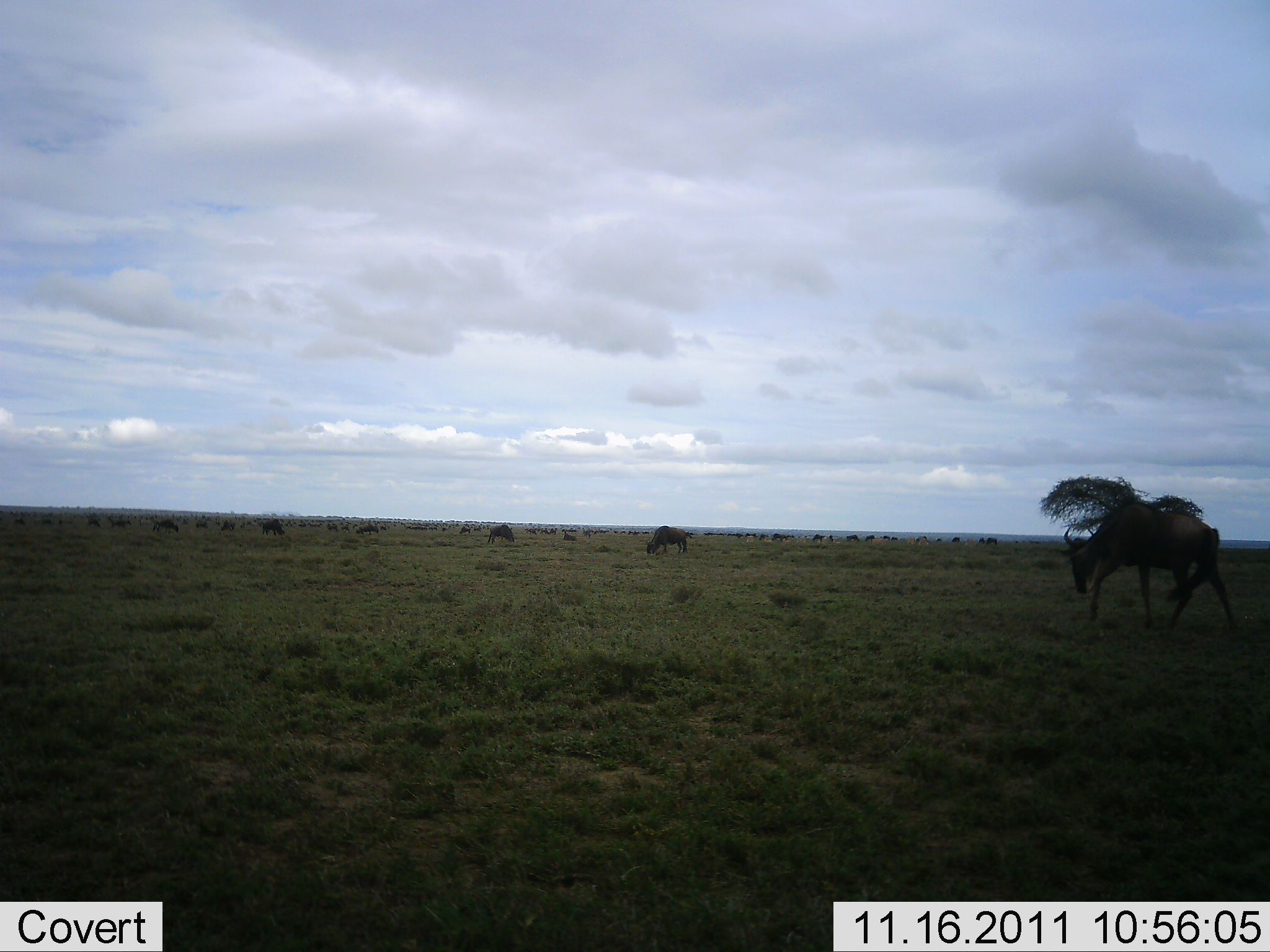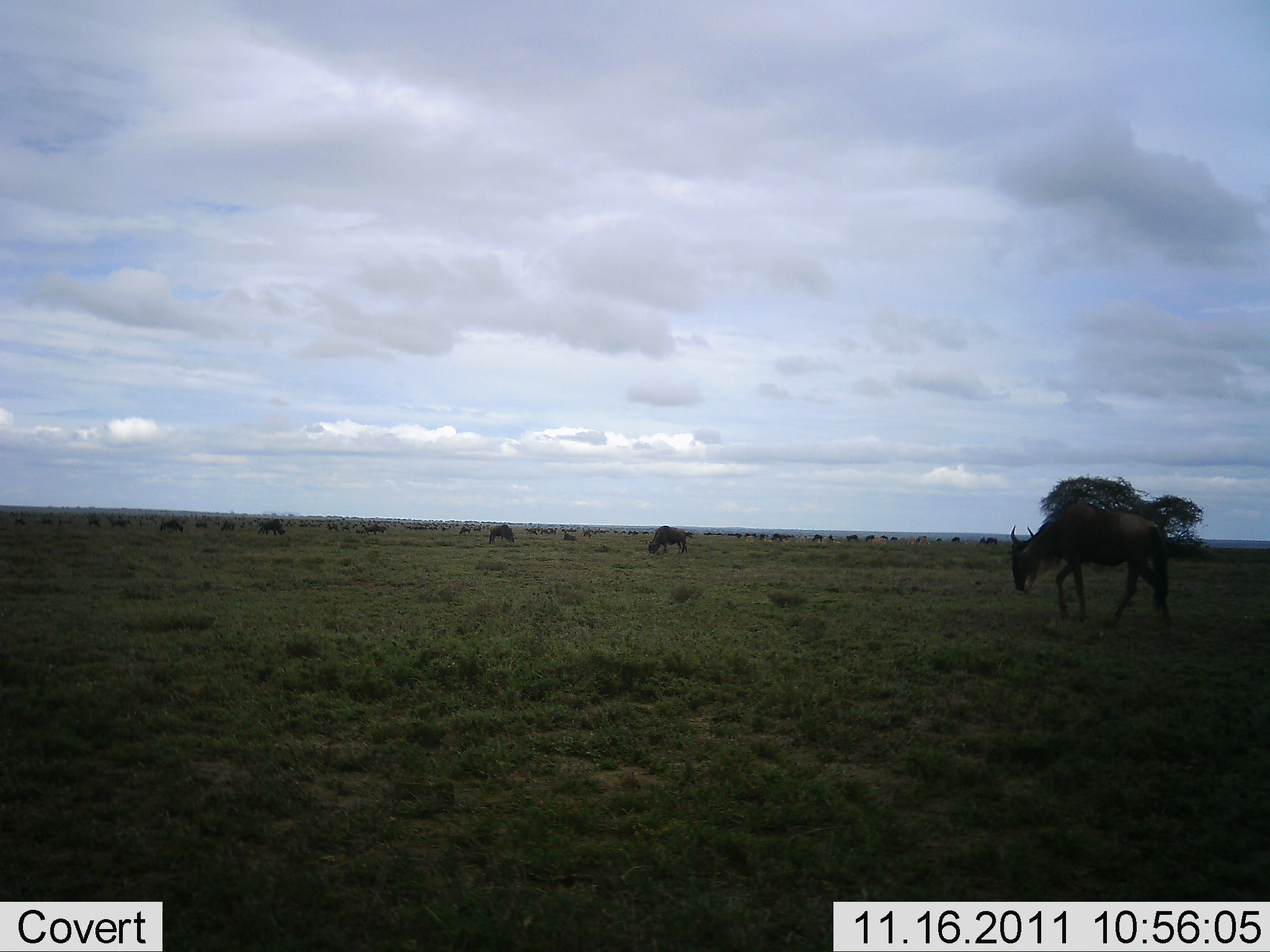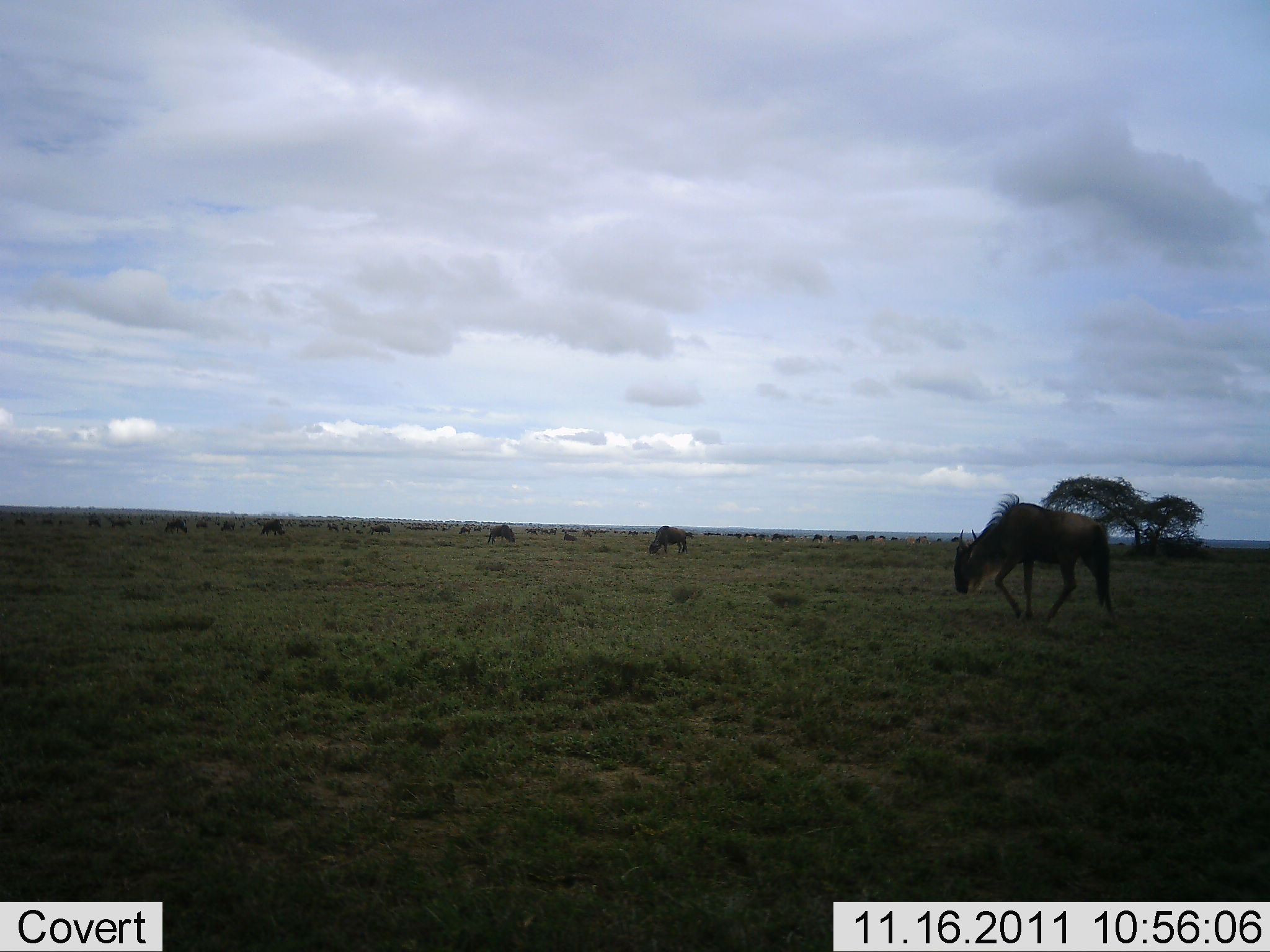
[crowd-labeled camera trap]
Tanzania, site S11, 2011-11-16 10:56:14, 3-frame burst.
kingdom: Animalia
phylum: Chordata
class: Mammalia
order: Artiodactyla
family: Bovidae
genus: Connochaetes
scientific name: Connochaetes taurinus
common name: blue wildebeest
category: wildebeest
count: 11-50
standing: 38%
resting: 8%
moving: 62%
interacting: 0%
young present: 8%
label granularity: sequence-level